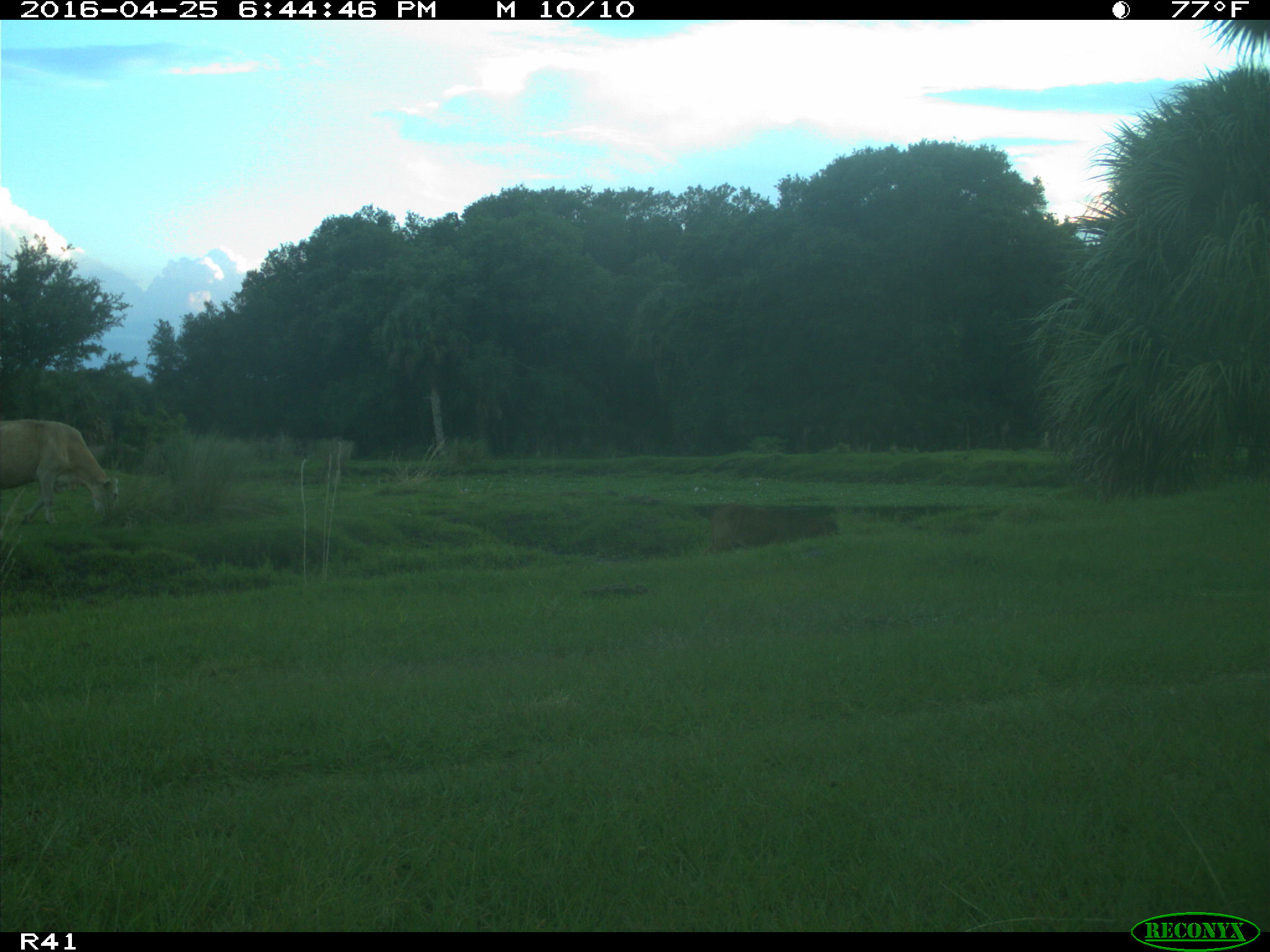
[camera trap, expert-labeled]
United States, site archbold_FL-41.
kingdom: Animalia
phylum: Chordata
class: Mammalia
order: Artiodactyla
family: Bovidae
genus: Bos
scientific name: Bos taurus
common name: domestic cow